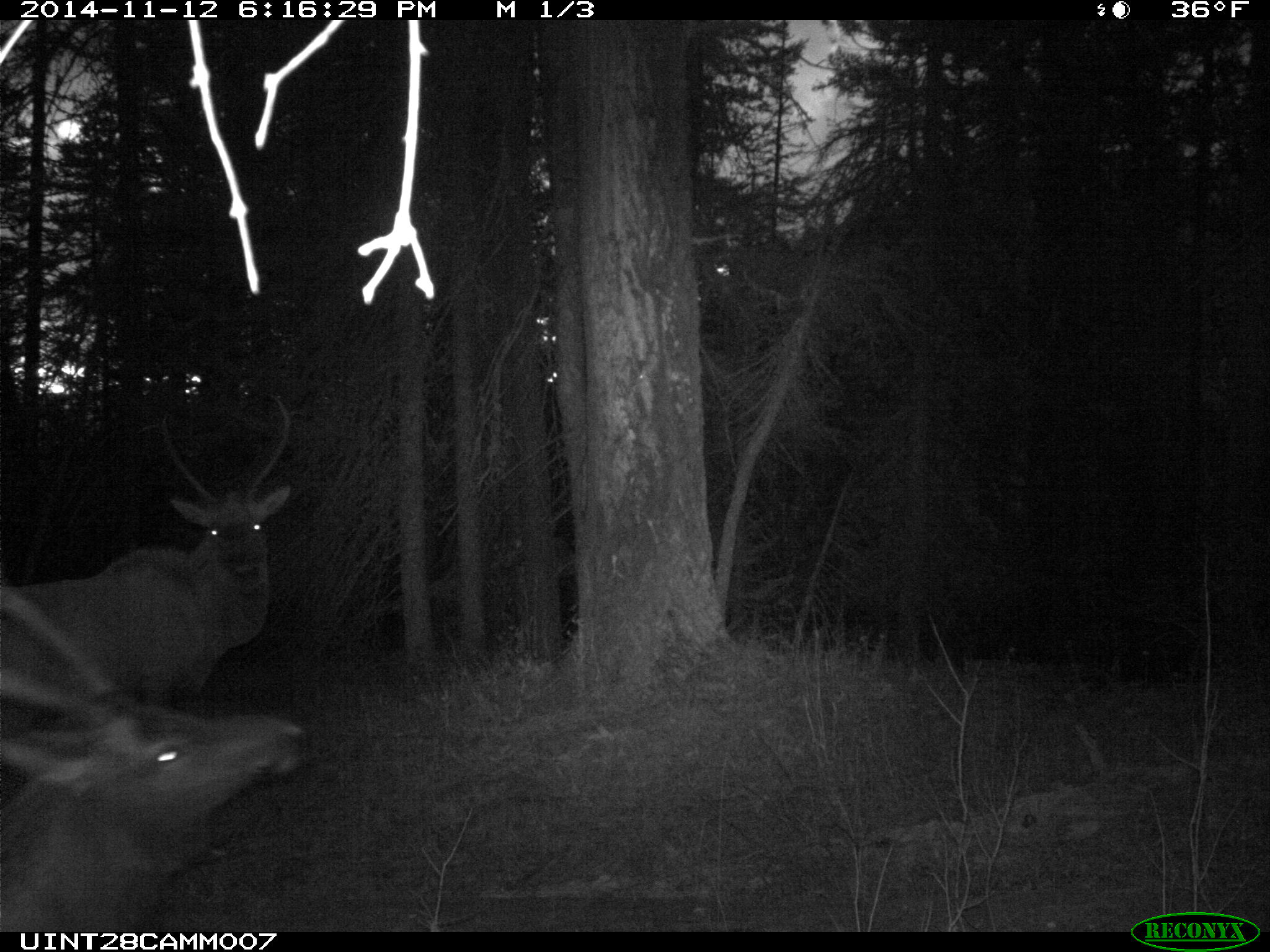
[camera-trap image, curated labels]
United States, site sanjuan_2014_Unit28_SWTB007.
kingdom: Animalia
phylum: Chordata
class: Mammalia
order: Artiodactyla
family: Cervidae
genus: Cervus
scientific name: Cervus elaphus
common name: red deer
Cervus elaphus (red deer).